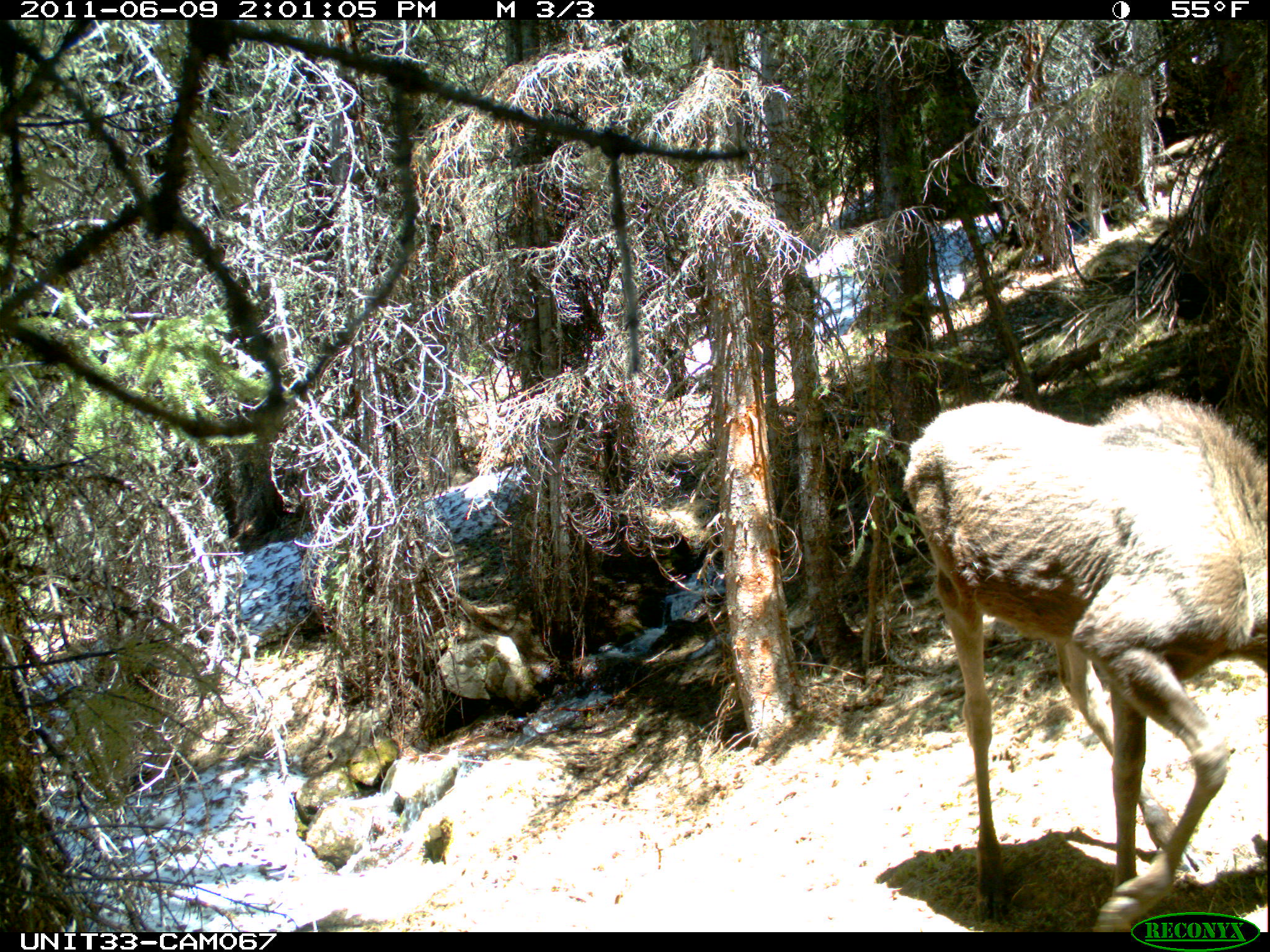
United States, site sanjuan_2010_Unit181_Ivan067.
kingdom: Animalia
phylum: Chordata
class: Mammalia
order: Artiodactyla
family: Cervidae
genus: Alces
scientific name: Alces alces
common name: moose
Alces alces (moose).